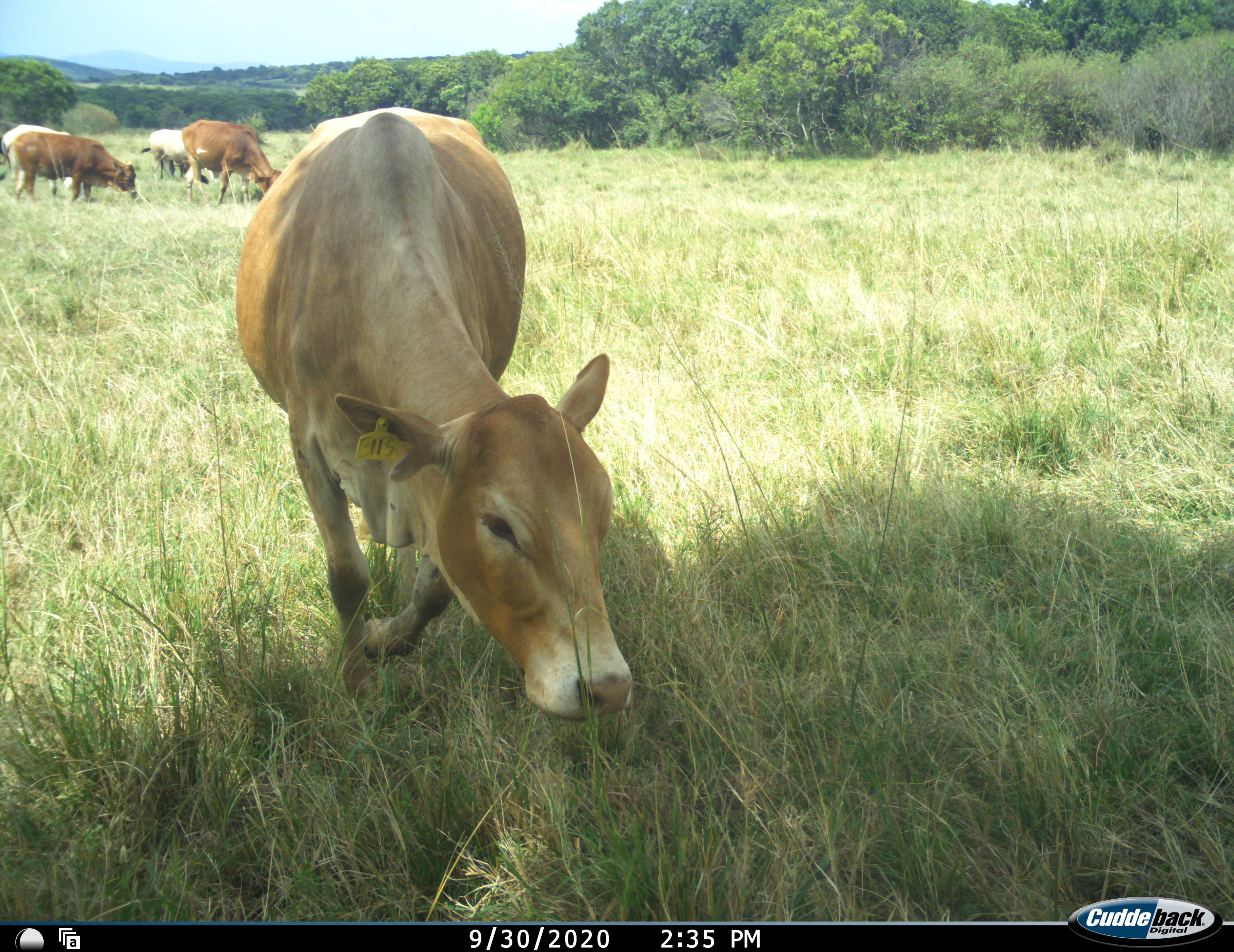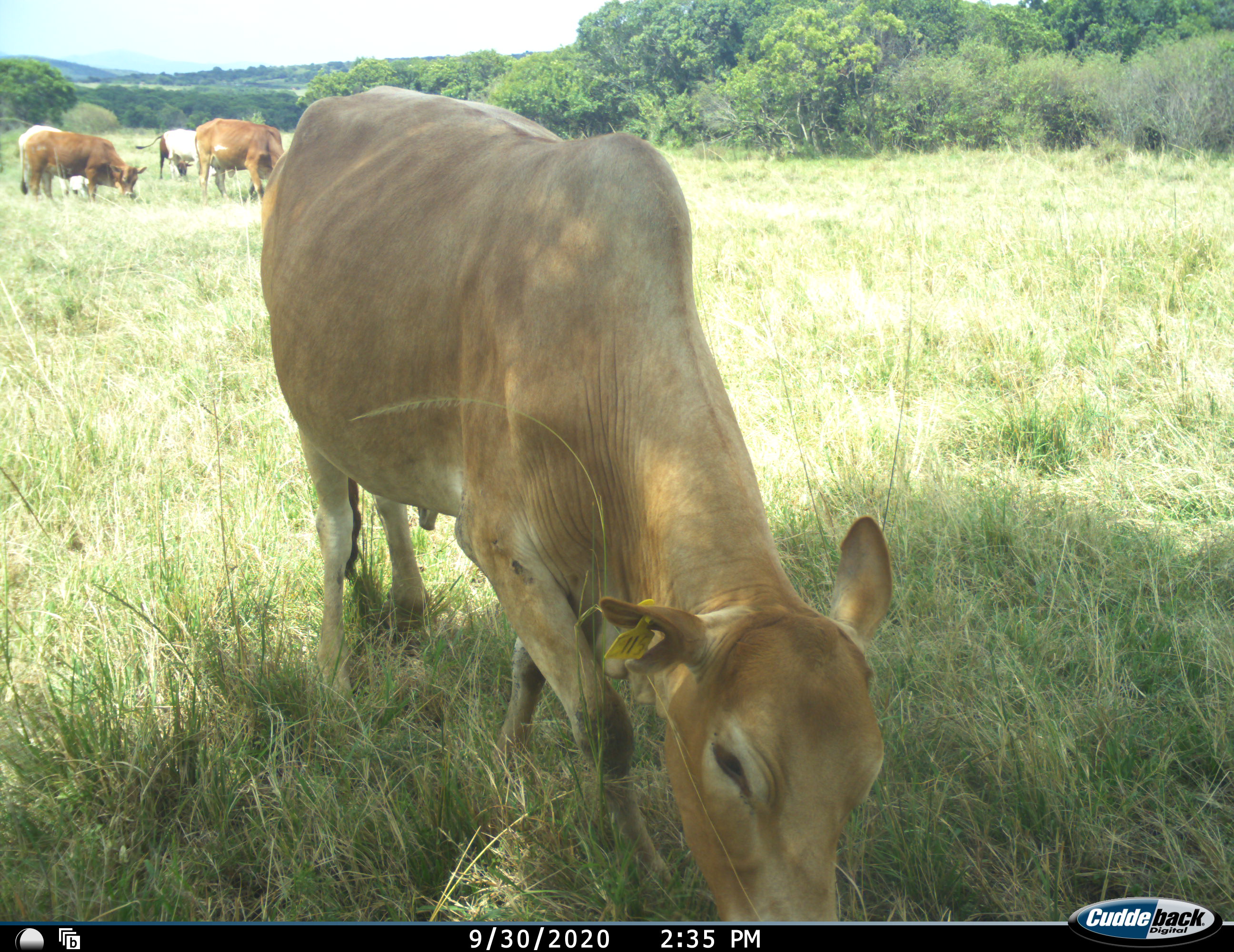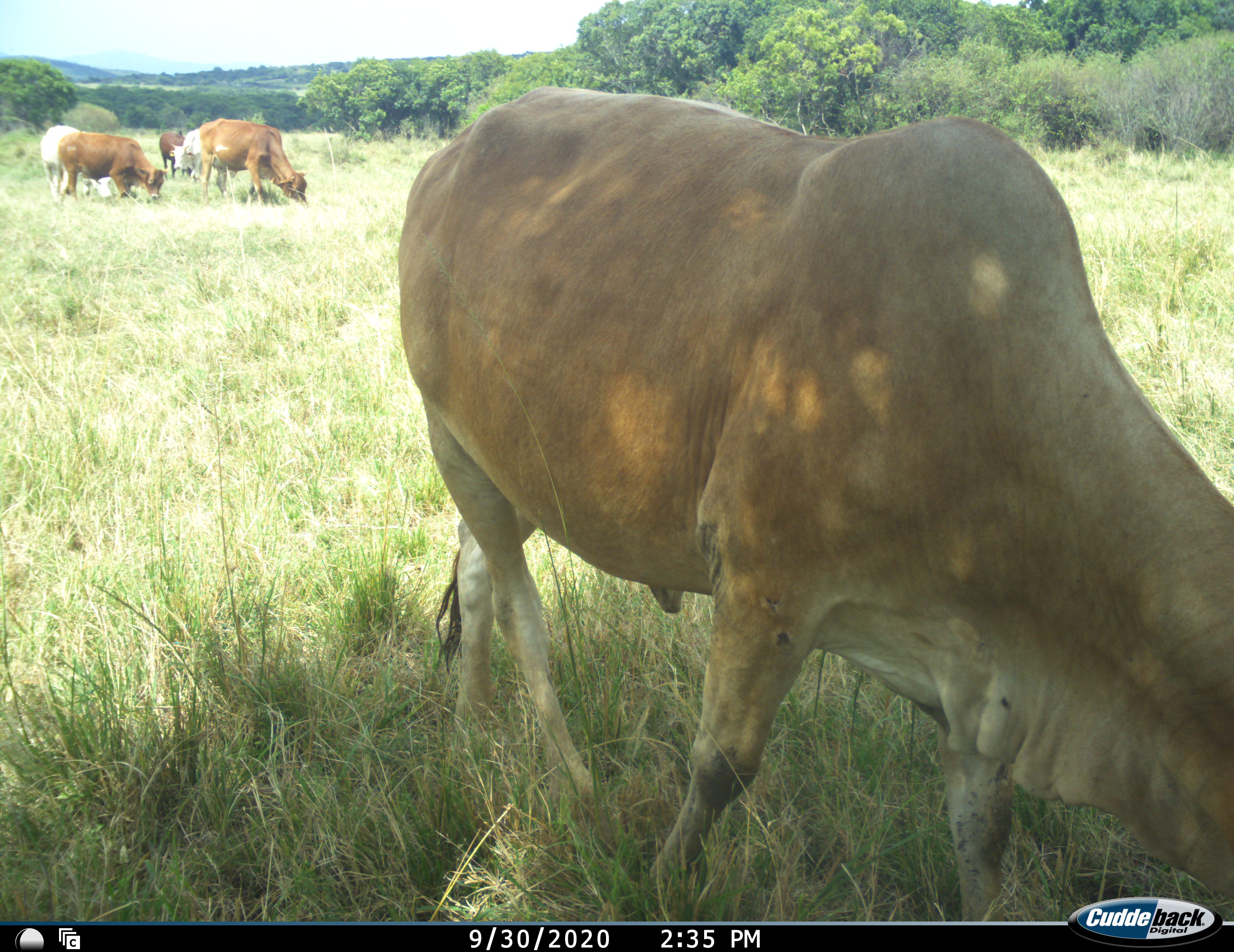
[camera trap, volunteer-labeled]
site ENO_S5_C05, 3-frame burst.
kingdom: Animalia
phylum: Chordata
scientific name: Vertebrata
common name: domestic animal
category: domesticanimal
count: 6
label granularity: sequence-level